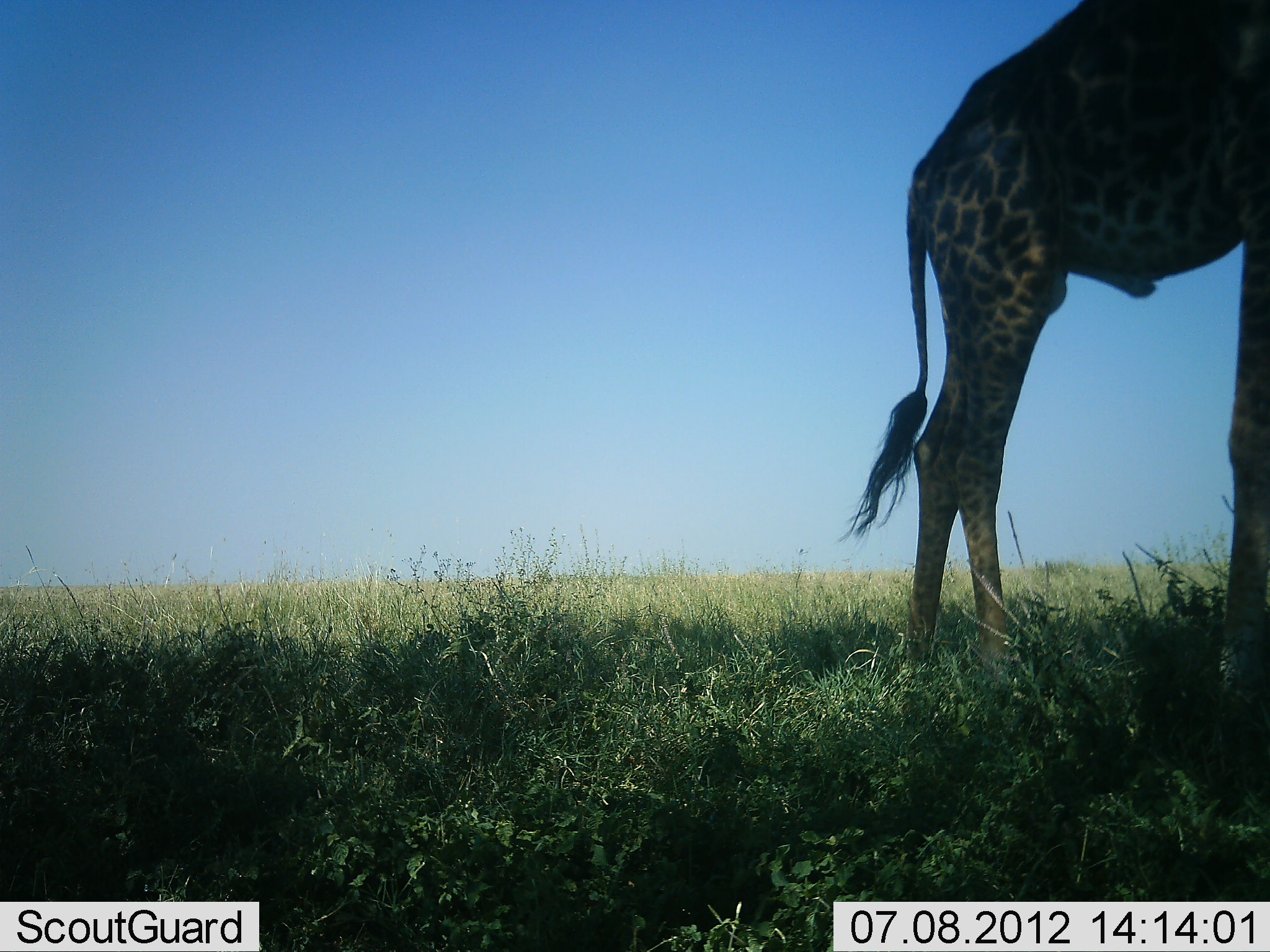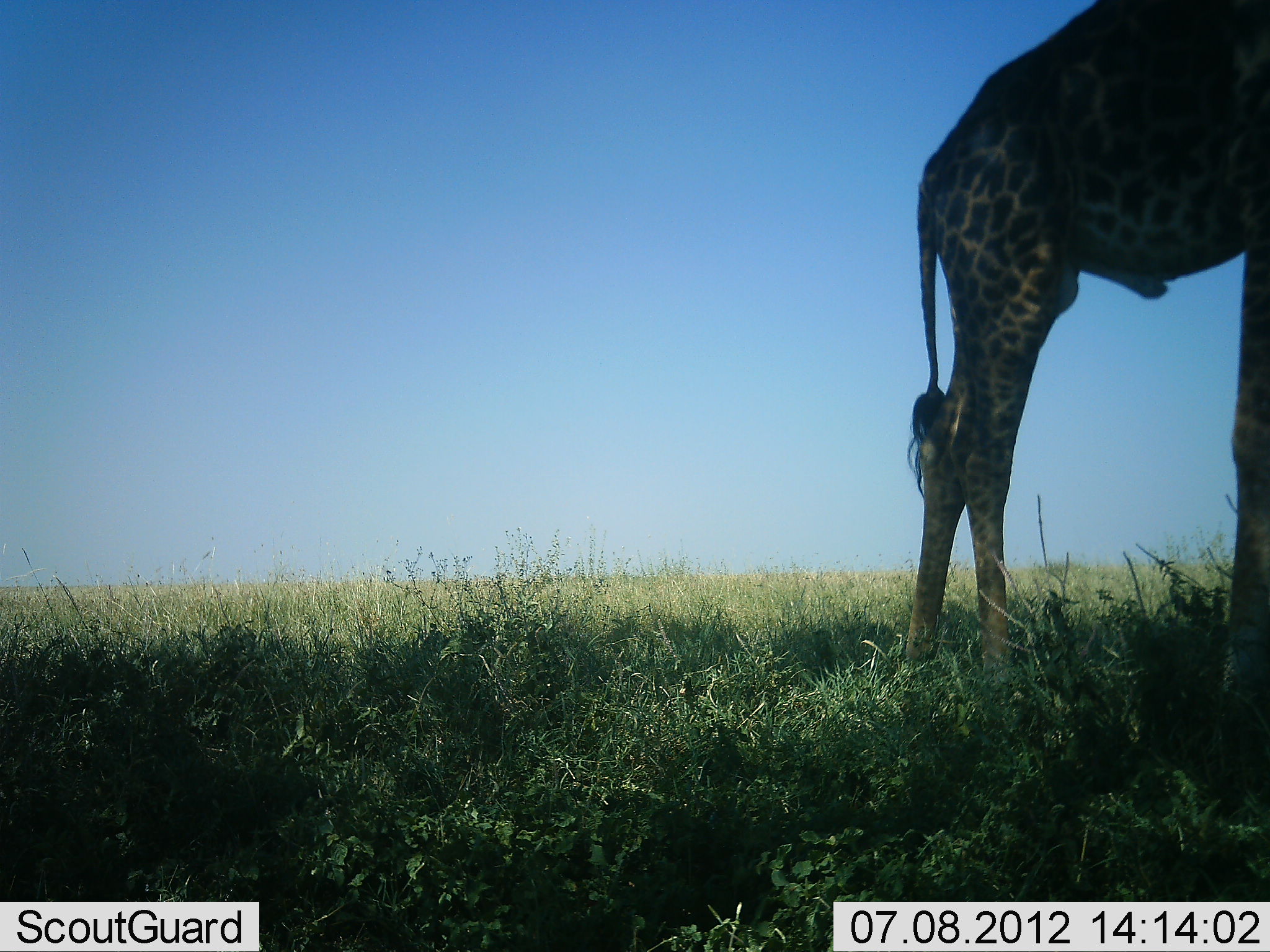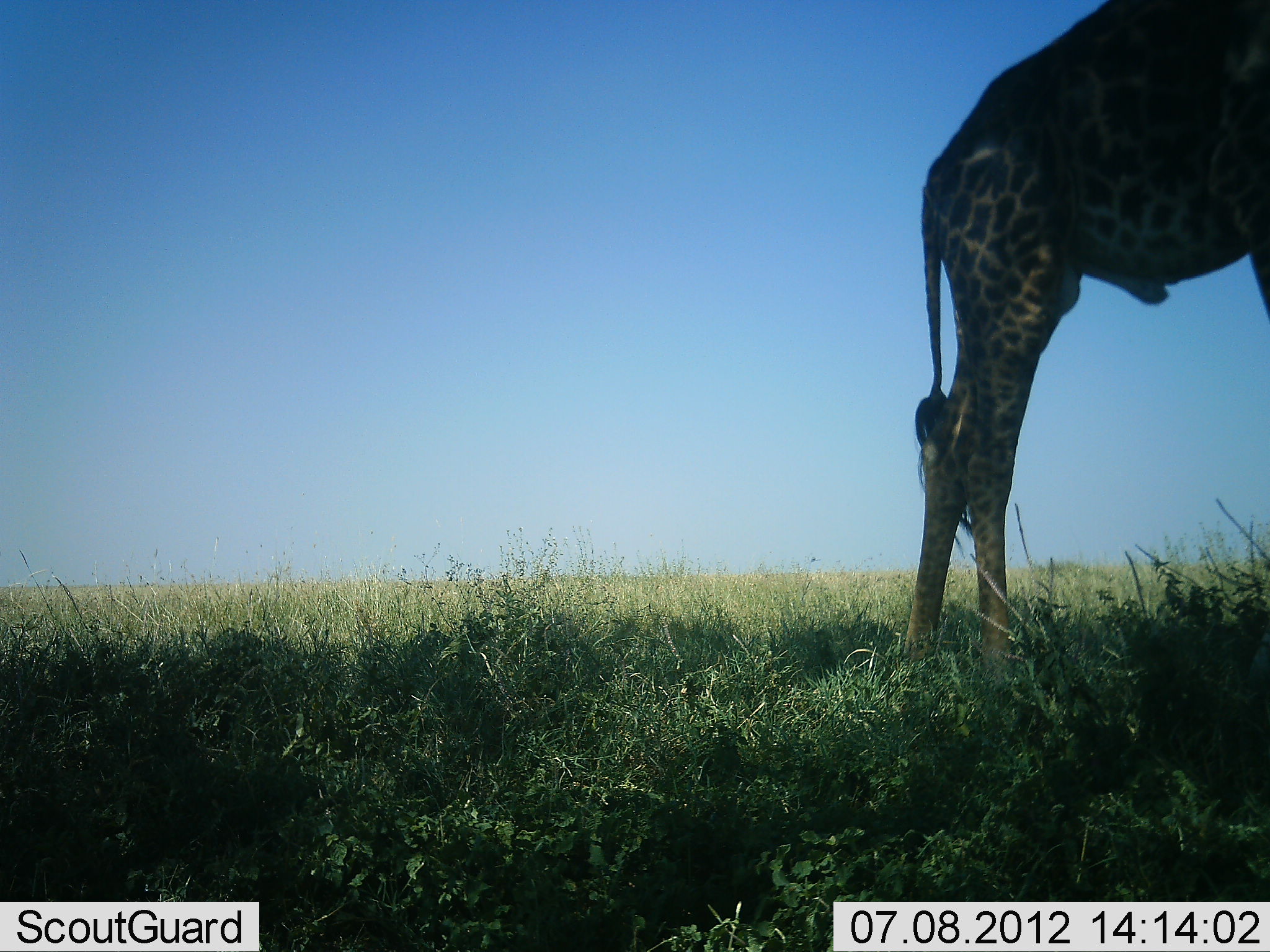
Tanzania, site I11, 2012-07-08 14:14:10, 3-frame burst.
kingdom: Animalia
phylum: Chordata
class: Mammalia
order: Artiodactyla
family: Giraffidae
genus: Giraffa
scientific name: Giraffa camelopardalis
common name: giraffe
Giraffe (Giraffa camelopardalis), count 1. Behavior (volunteer vote fractions): standing 90%, resting 0%, moving 0%, interacting 0%. Young present (vote fraction): 0%. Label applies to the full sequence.